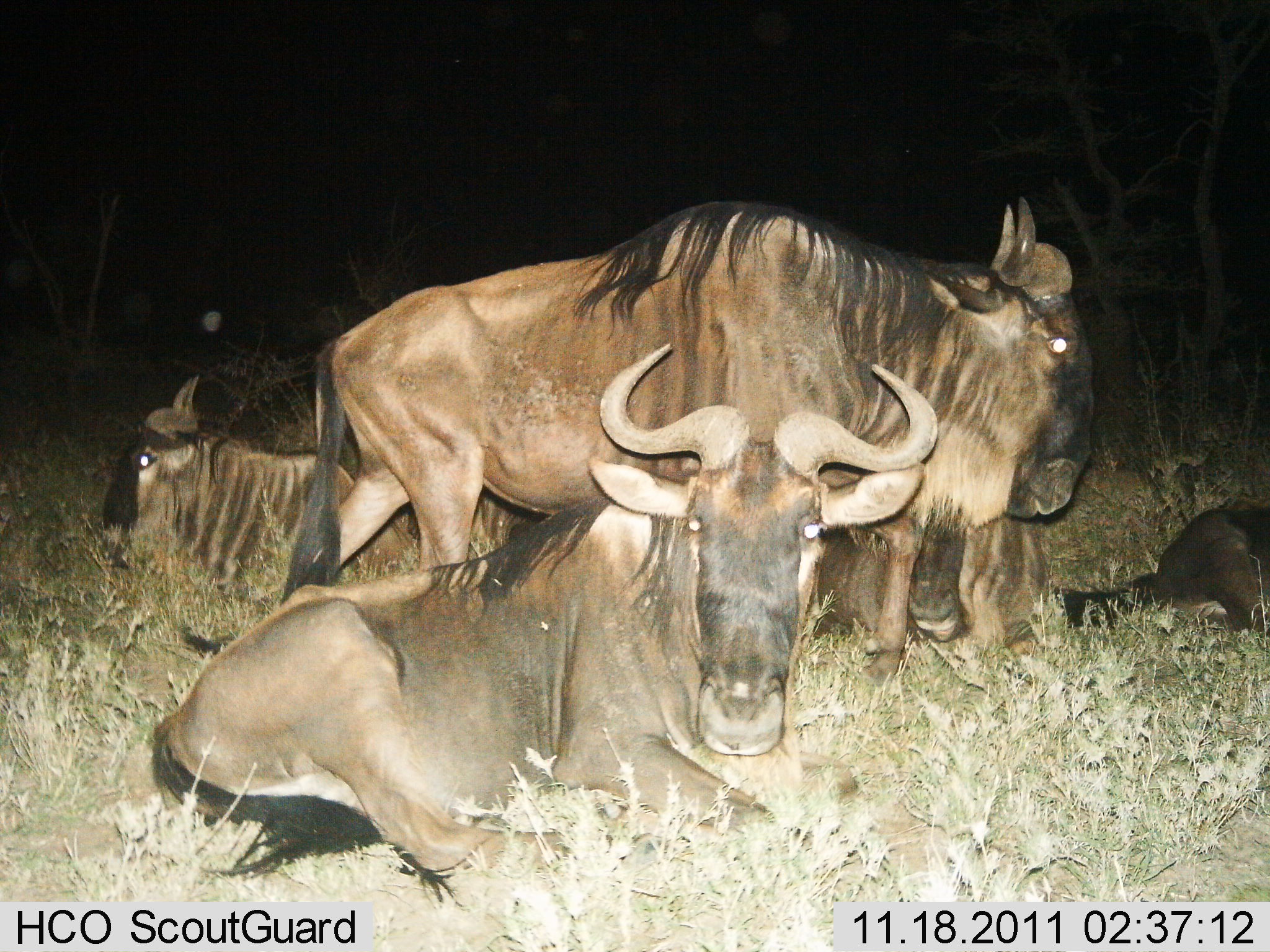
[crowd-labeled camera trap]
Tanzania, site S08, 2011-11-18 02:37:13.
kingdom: Animalia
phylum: Chordata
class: Mammalia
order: Artiodactyla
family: Bovidae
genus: Connochaetes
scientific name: Connochaetes taurinus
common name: blue wildebeest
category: wildebeest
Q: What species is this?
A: Wildebeest (blue wildebeest) (Connochaetes taurinus).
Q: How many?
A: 4.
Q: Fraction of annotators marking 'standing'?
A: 50%.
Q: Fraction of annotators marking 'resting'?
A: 100%.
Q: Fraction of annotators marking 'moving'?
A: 10%.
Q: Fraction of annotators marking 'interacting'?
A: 0%.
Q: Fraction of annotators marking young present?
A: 0%.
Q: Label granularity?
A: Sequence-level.